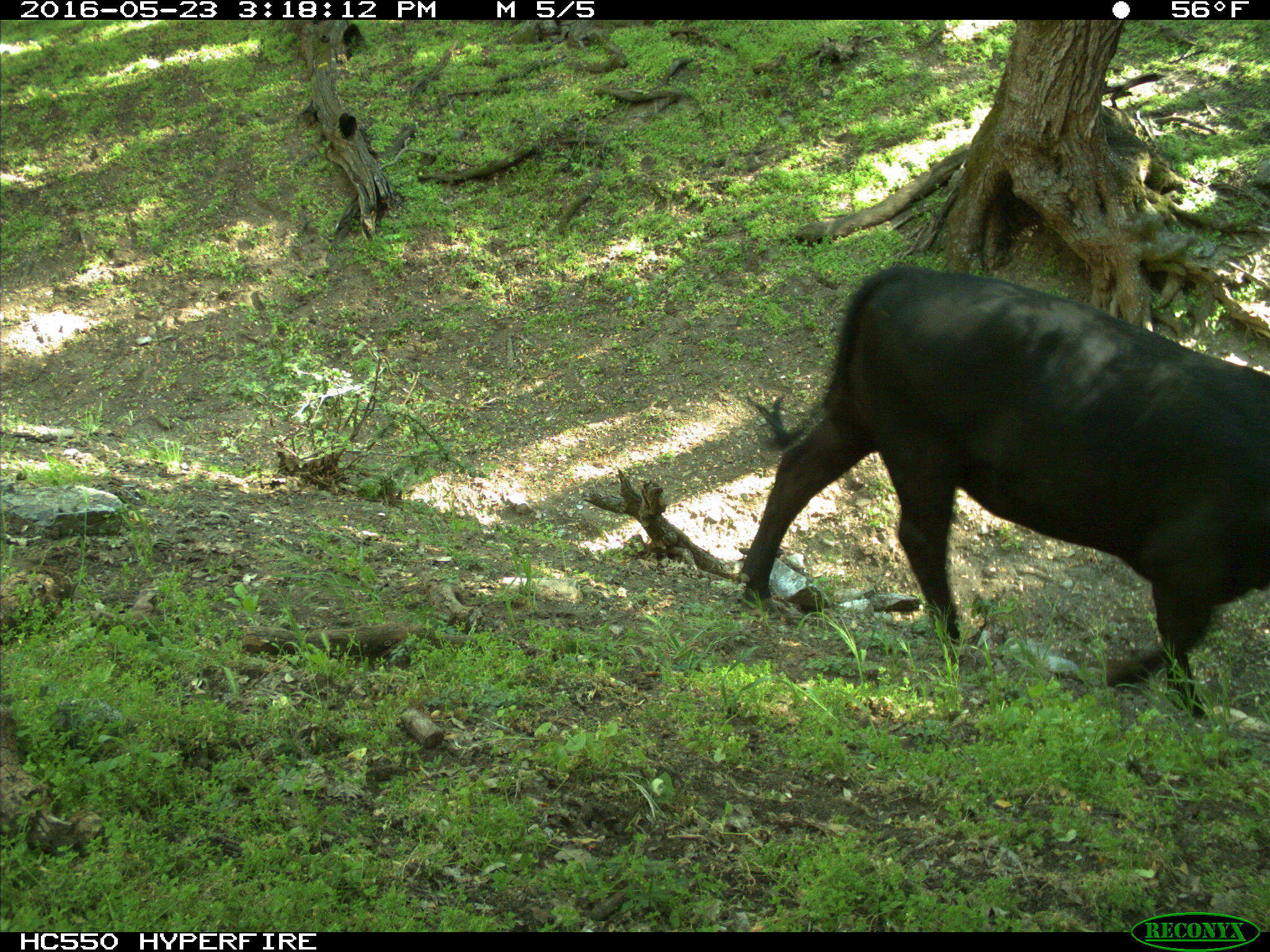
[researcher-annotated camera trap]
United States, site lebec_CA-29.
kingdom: Animalia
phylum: Chordata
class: Mammalia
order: Artiodactyla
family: Bovidae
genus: Bos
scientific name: Bos taurus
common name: domestic cow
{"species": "Bos taurus (domestic cow)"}